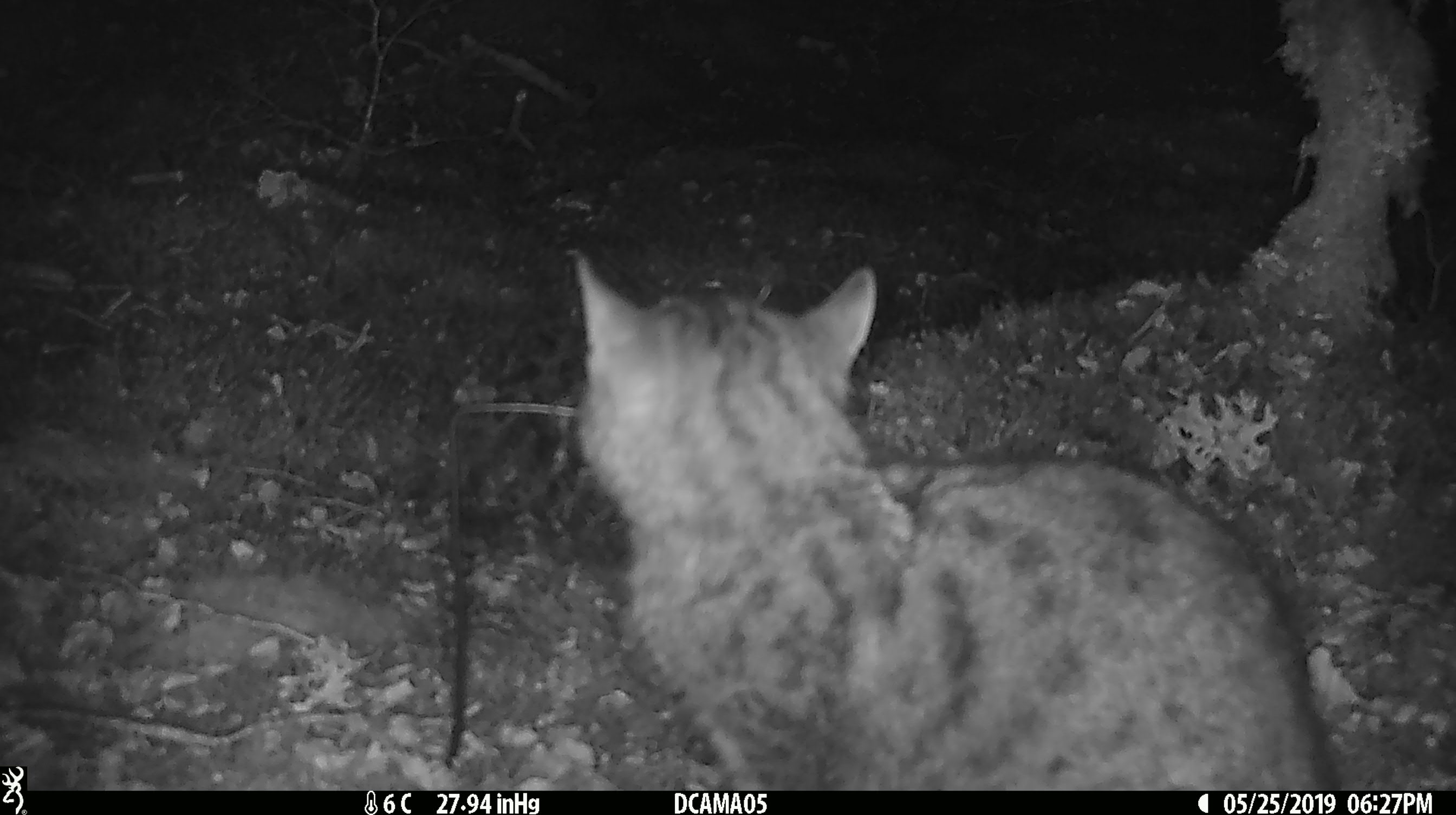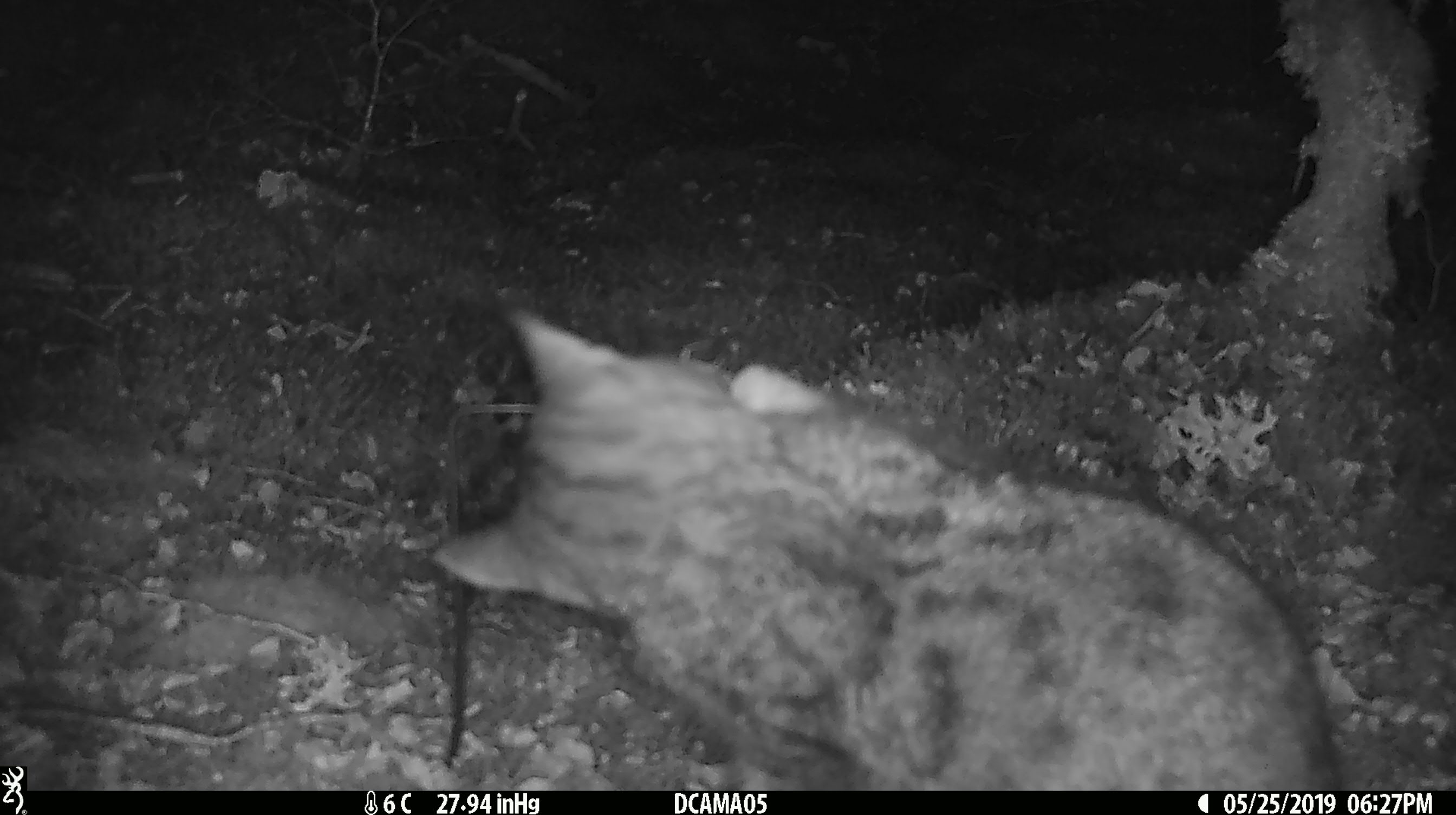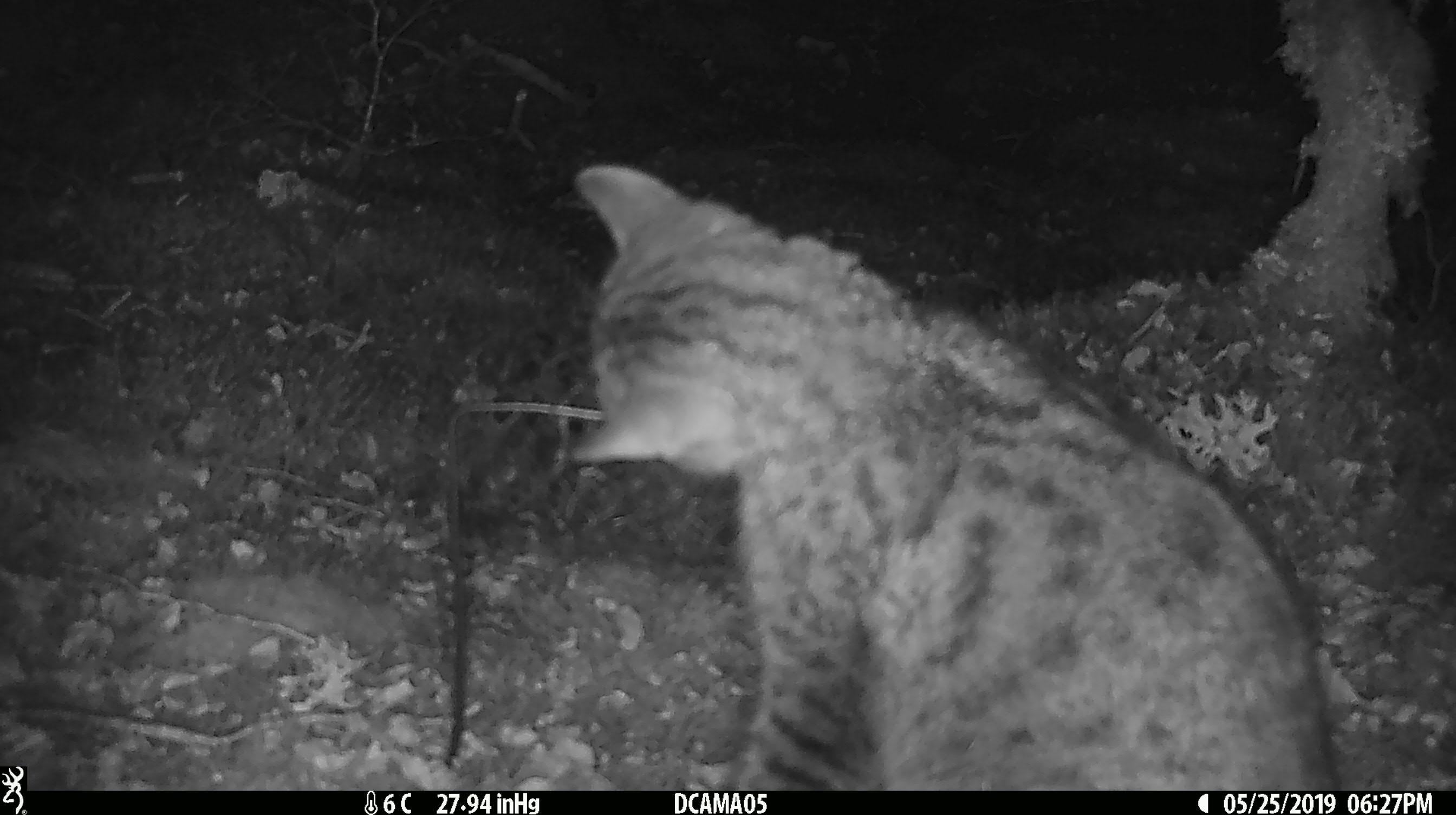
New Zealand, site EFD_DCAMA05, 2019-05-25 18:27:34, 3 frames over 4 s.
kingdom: Animalia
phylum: Chordata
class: Mammalia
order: Carnivora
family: Felidae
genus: Felis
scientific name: Felis catus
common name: domestic cat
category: cat